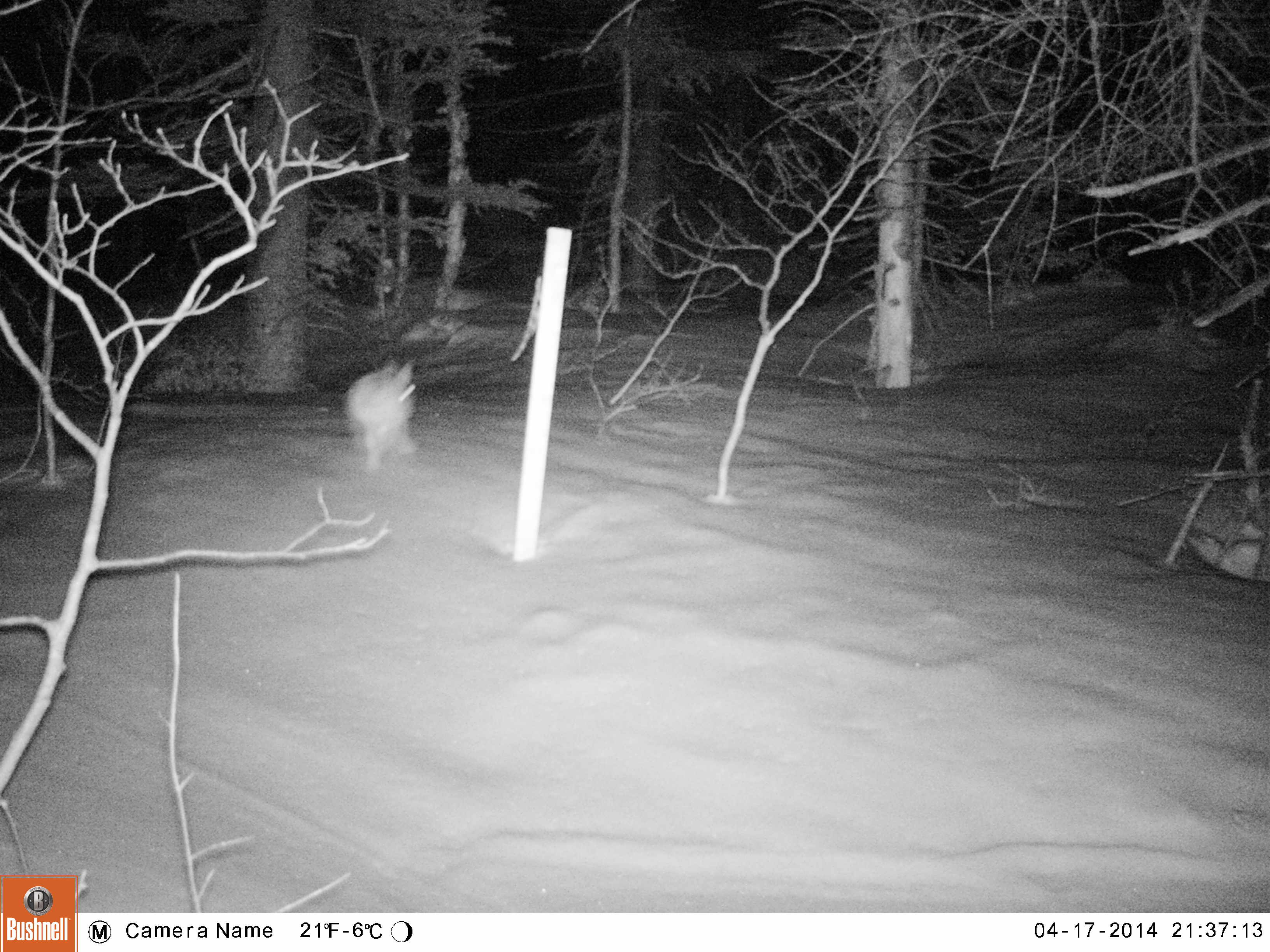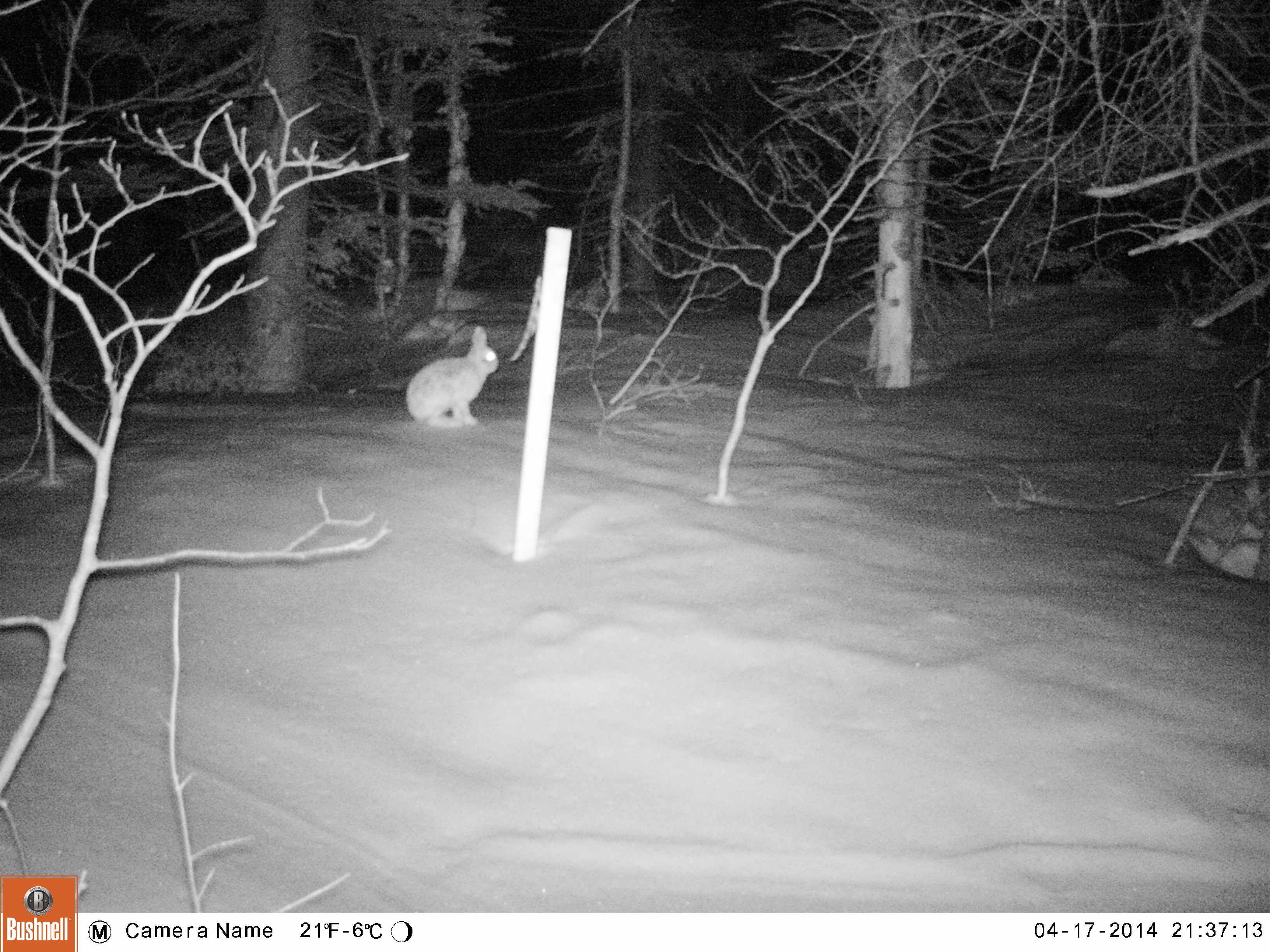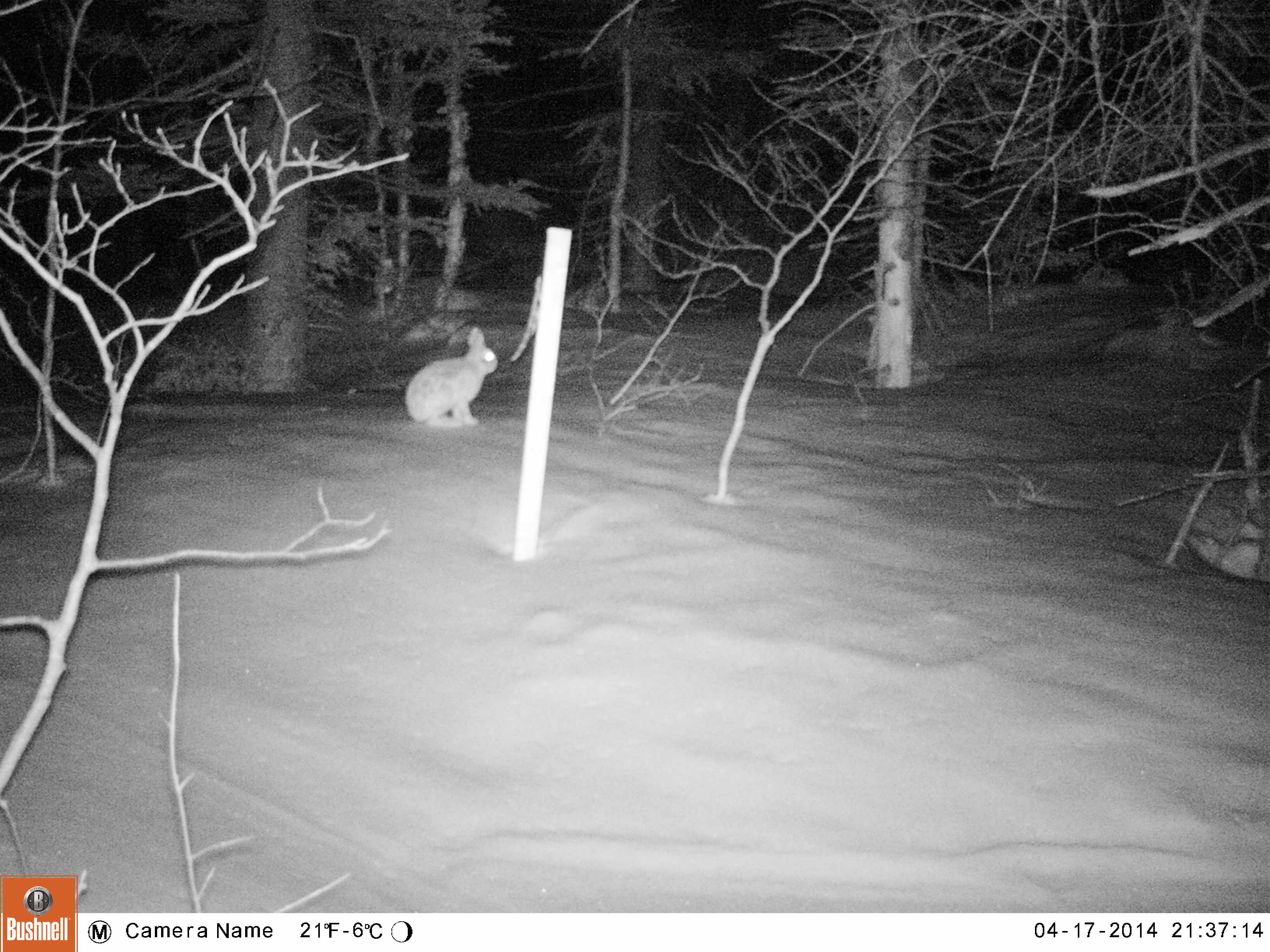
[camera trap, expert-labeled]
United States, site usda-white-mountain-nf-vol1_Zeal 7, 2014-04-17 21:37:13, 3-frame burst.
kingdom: Animalia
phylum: Chordata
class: Mammalia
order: Lagomorpha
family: Leporidae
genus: Lepus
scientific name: Lepus americanus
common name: snowshoe hare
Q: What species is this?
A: Snowshoe hare (Lepus americanus).